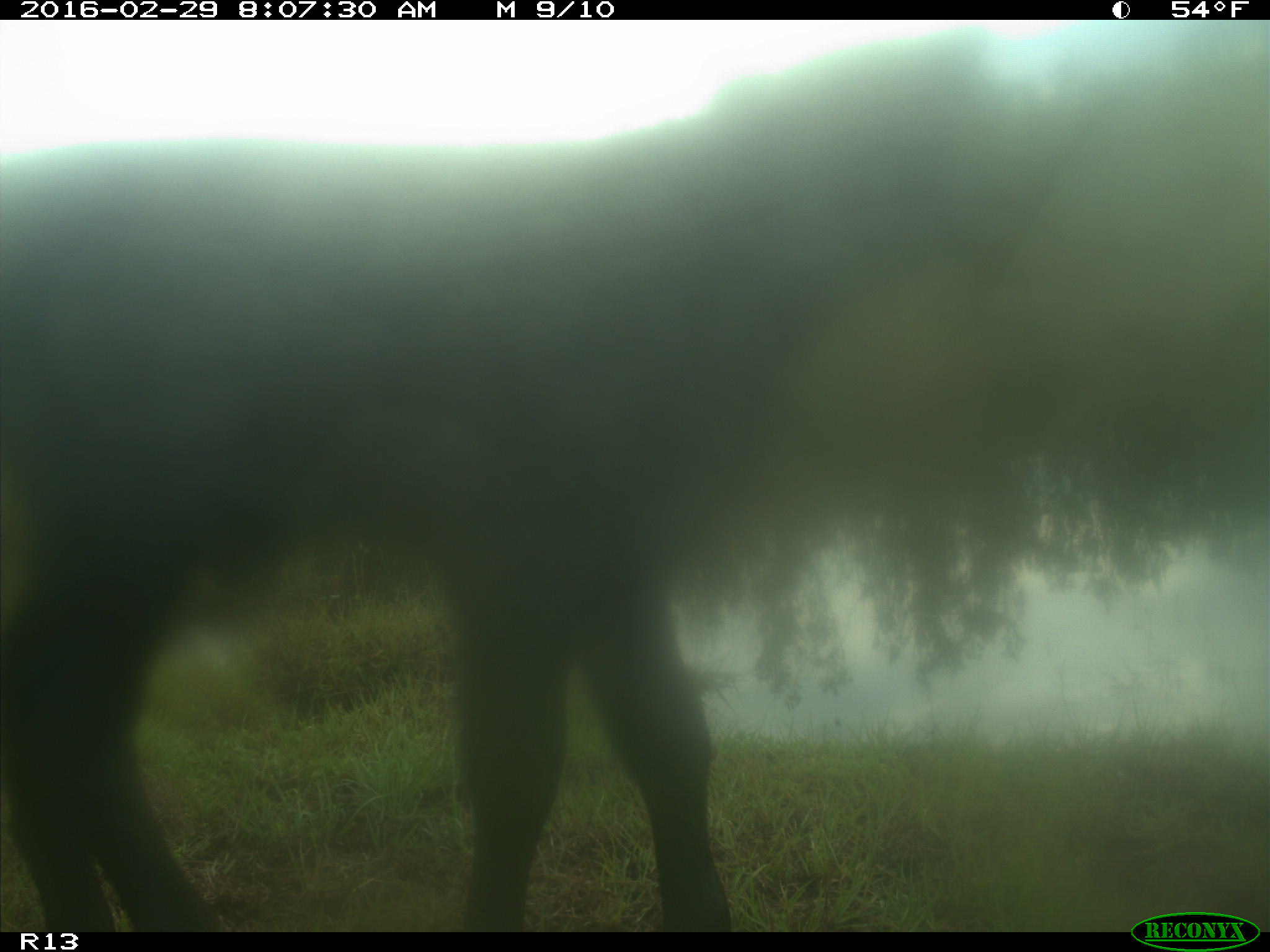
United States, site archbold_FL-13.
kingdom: Animalia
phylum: Chordata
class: Mammalia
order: Artiodactyla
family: Bovidae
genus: Bos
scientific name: Bos taurus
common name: domestic cow